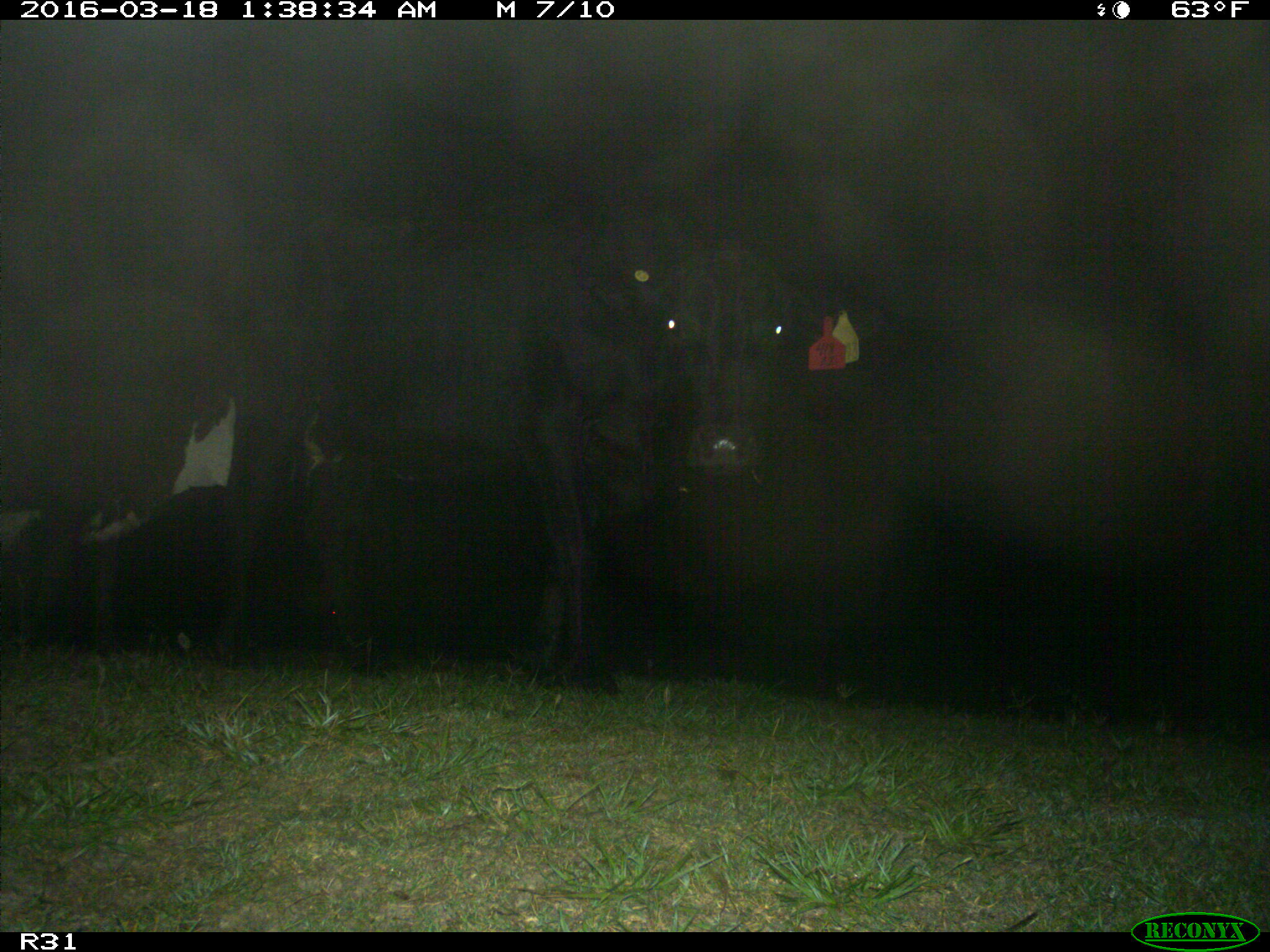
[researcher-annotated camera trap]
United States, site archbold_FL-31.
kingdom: Animalia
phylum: Chordata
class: Mammalia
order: Artiodactyla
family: Bovidae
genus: Bos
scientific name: Bos taurus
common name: domestic cow